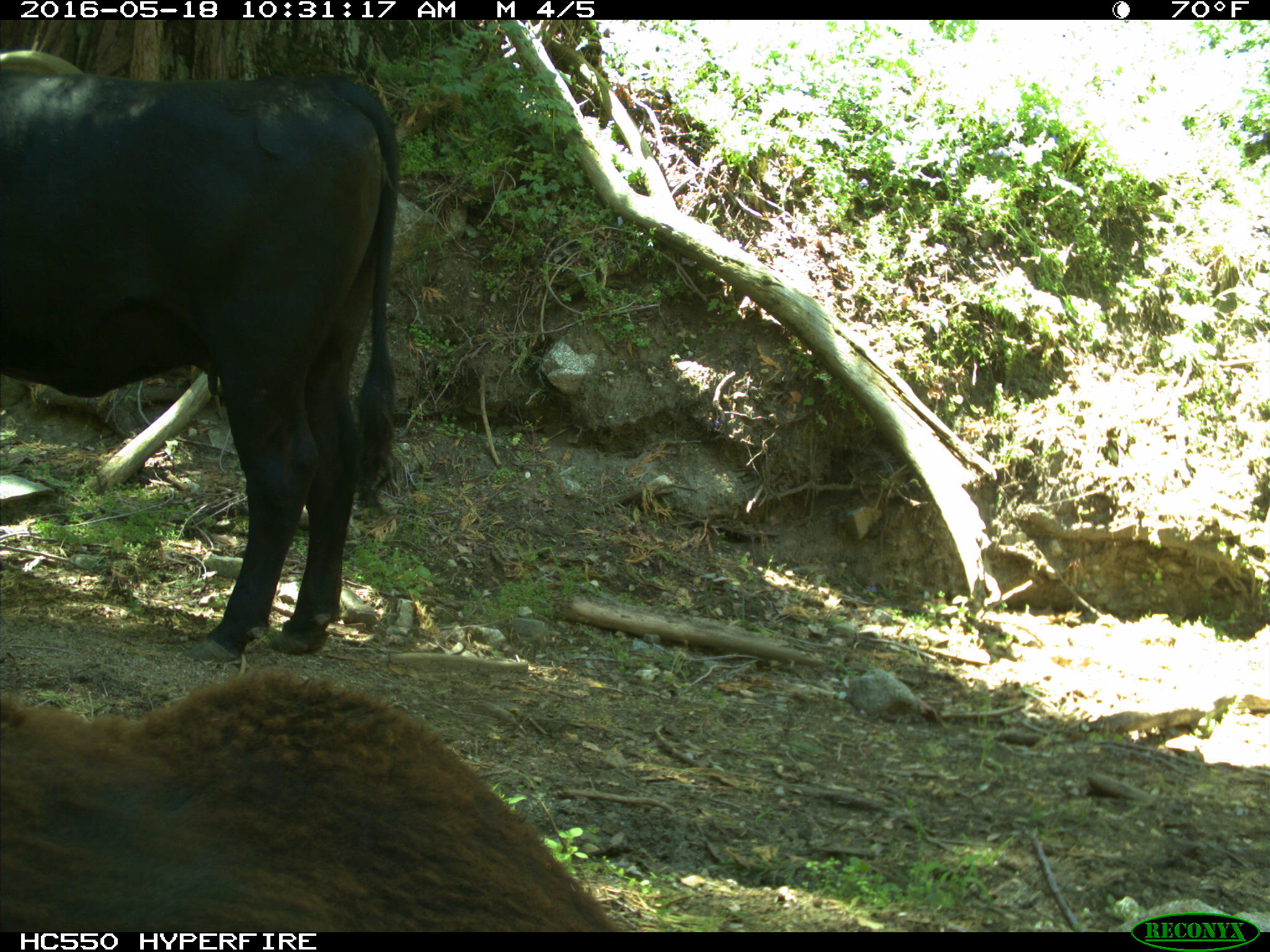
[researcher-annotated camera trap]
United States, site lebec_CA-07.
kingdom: Animalia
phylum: Chordata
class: Mammalia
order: Artiodactyla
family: Bovidae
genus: Bos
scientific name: Bos taurus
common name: domestic cow